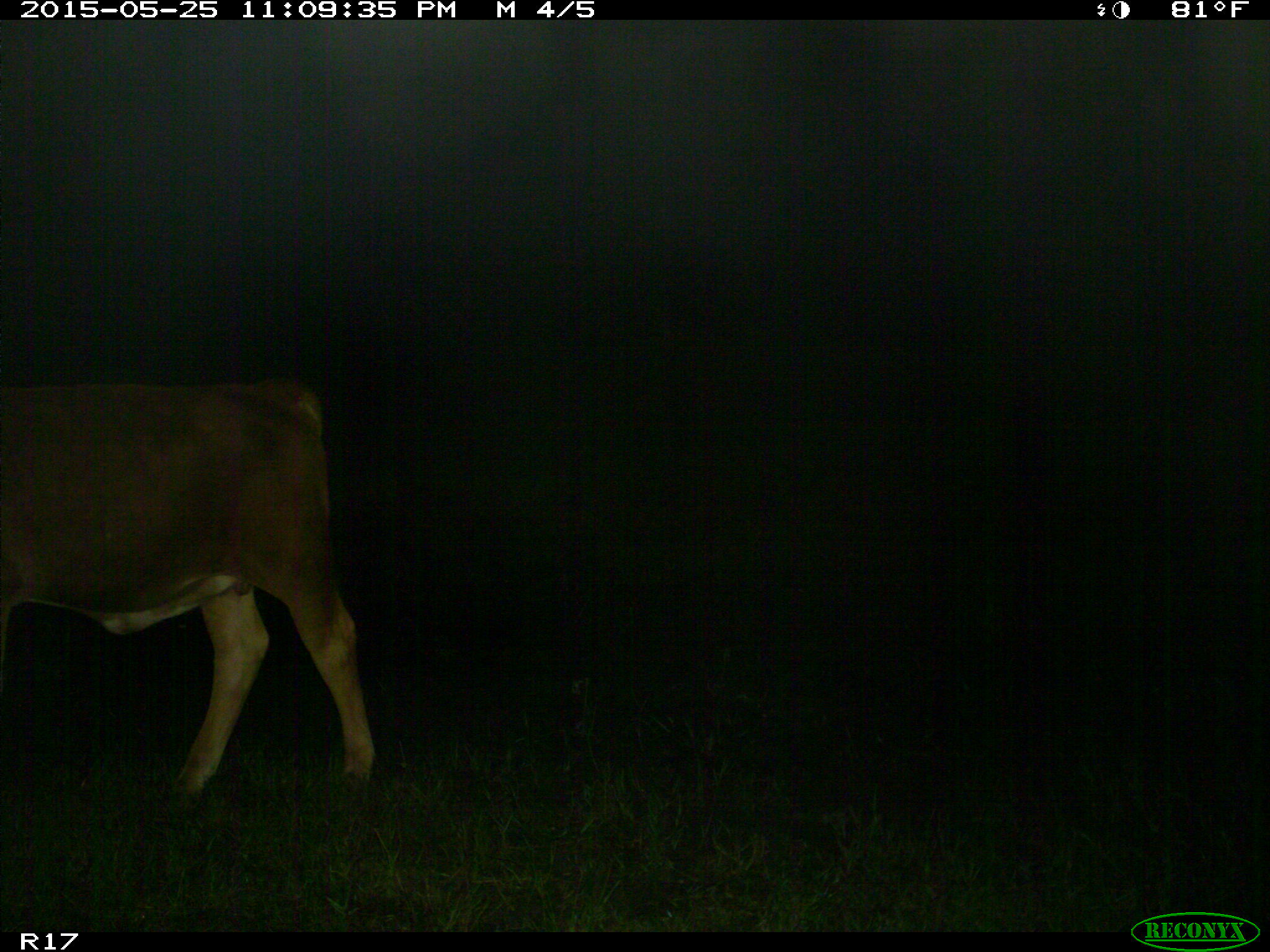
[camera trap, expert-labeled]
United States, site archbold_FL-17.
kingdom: Animalia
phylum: Chordata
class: Mammalia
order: Artiodactyla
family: Bovidae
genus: Bos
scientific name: Bos taurus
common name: domestic cow